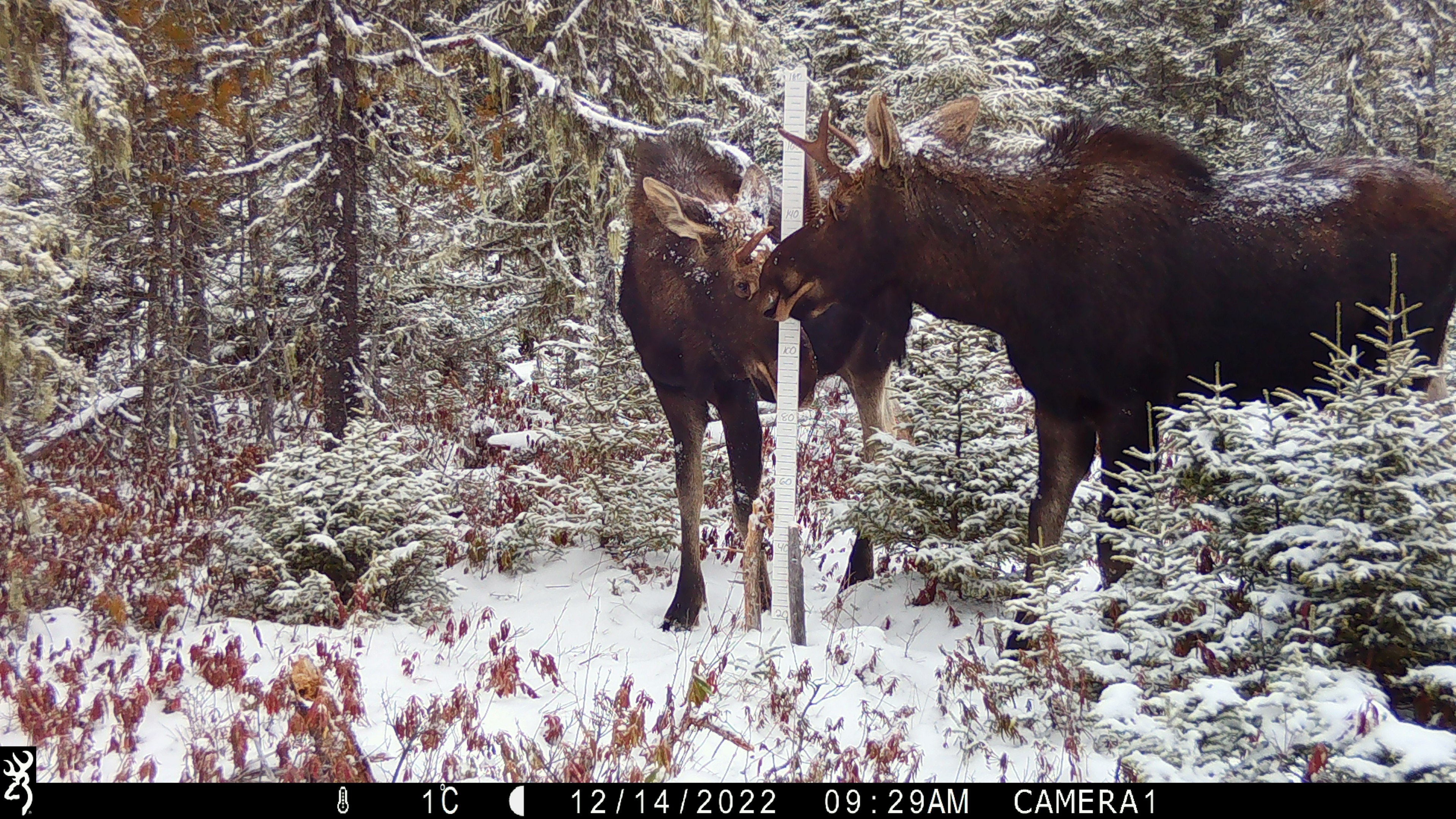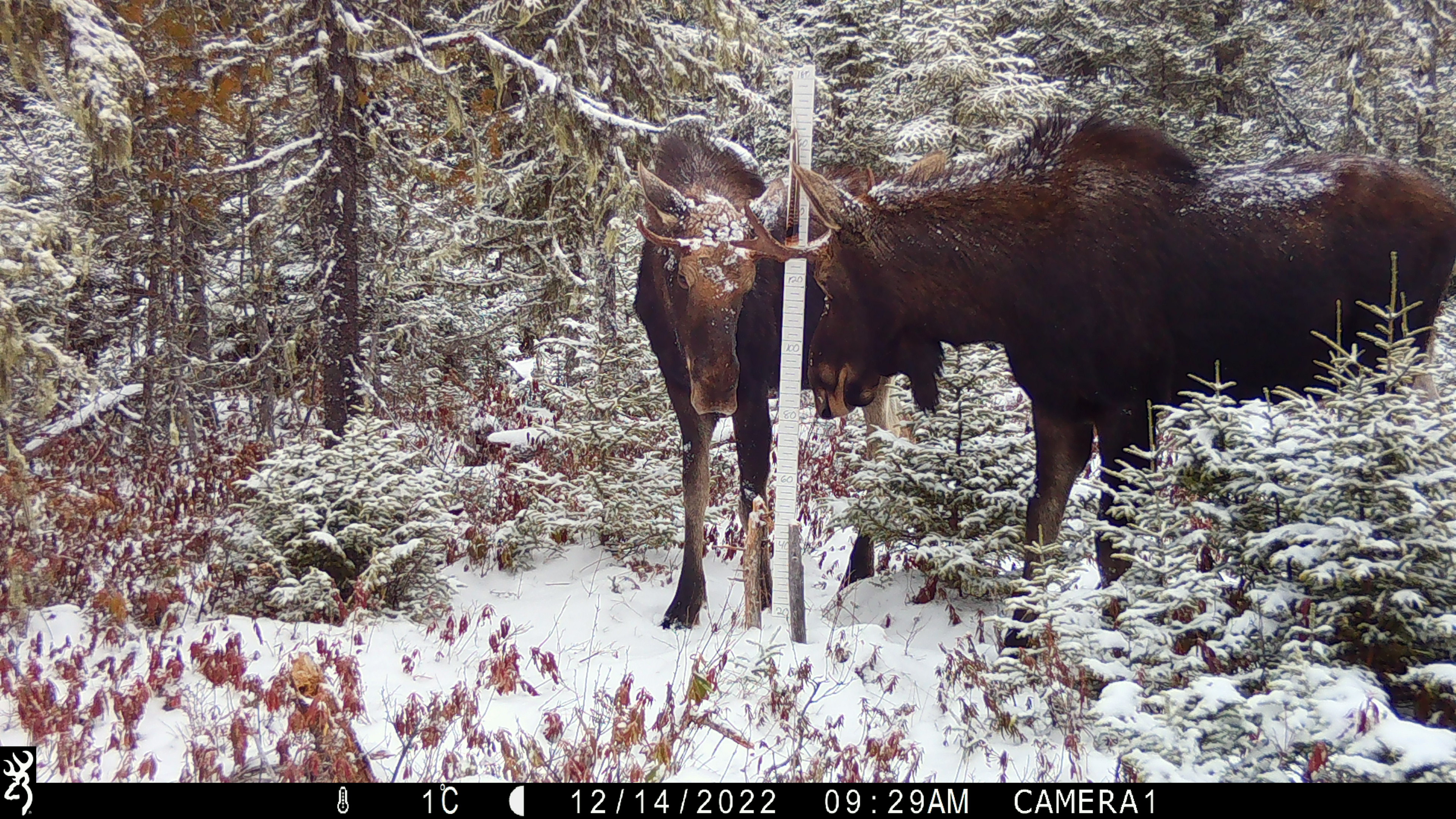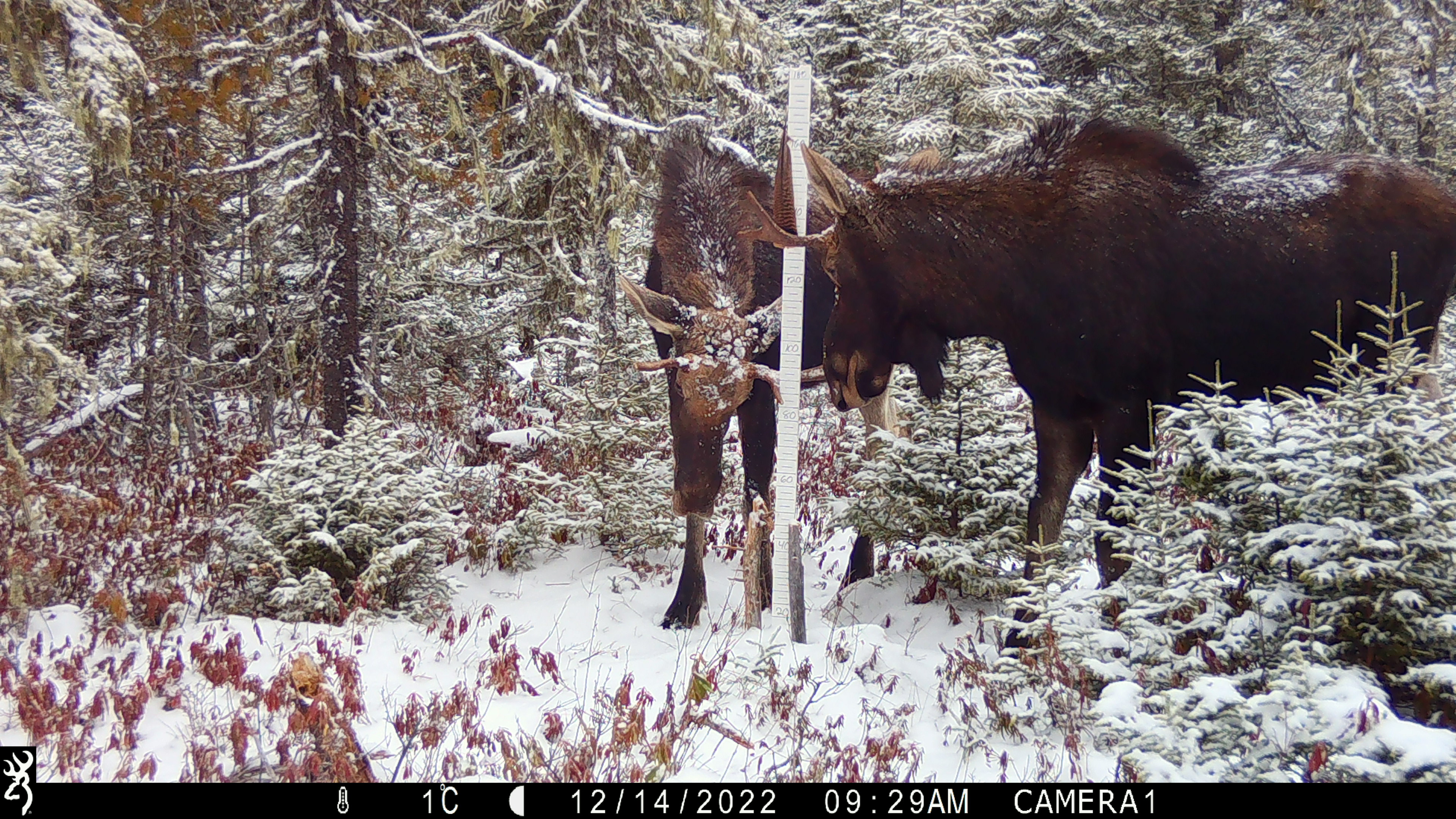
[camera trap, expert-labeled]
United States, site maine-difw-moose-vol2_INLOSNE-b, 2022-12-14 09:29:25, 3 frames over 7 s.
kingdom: Animalia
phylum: Chordata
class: Mammalia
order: Artiodactyla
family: Cervidae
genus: Alces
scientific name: Alces alces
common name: moose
Moose (Alces alces).